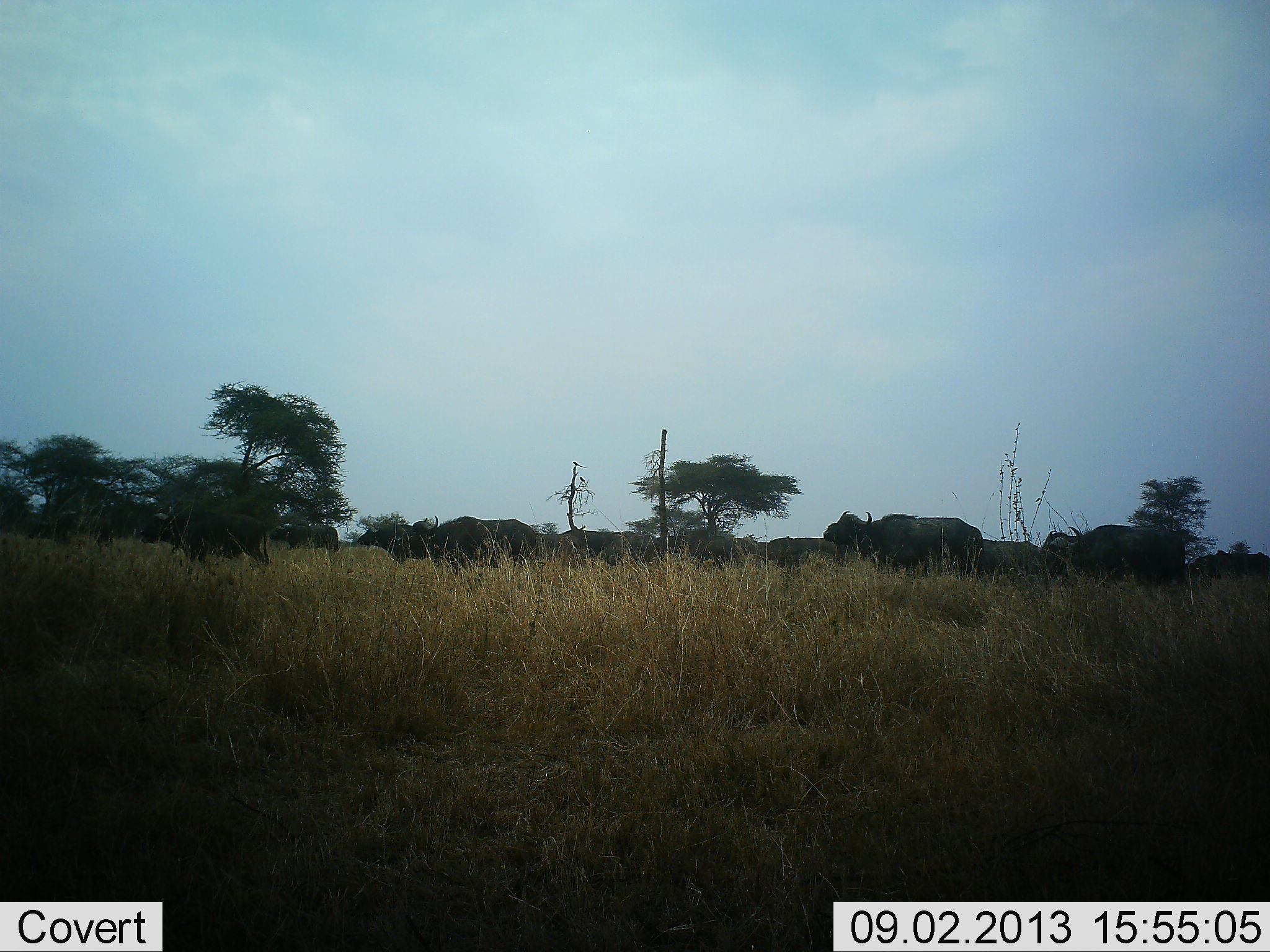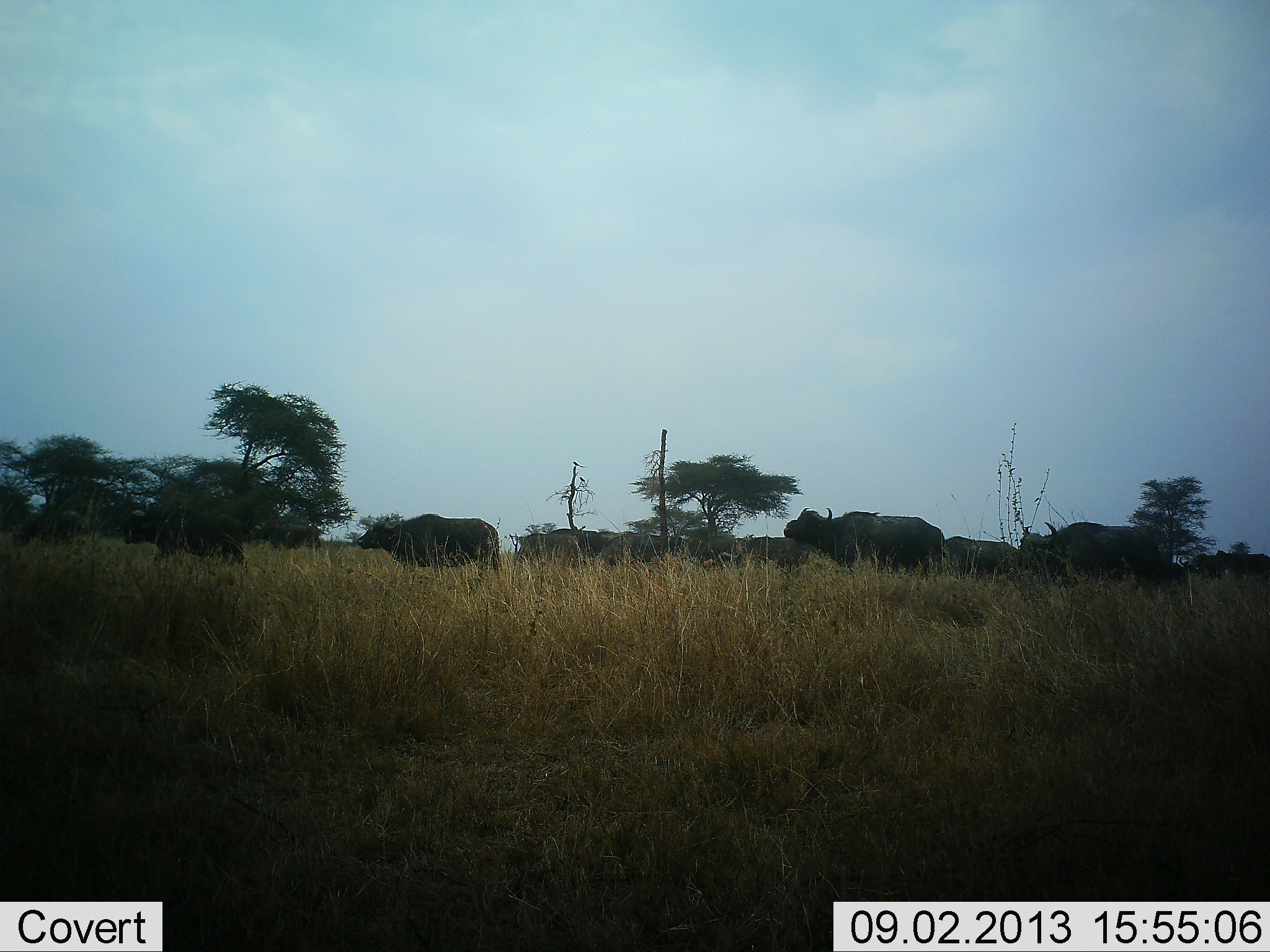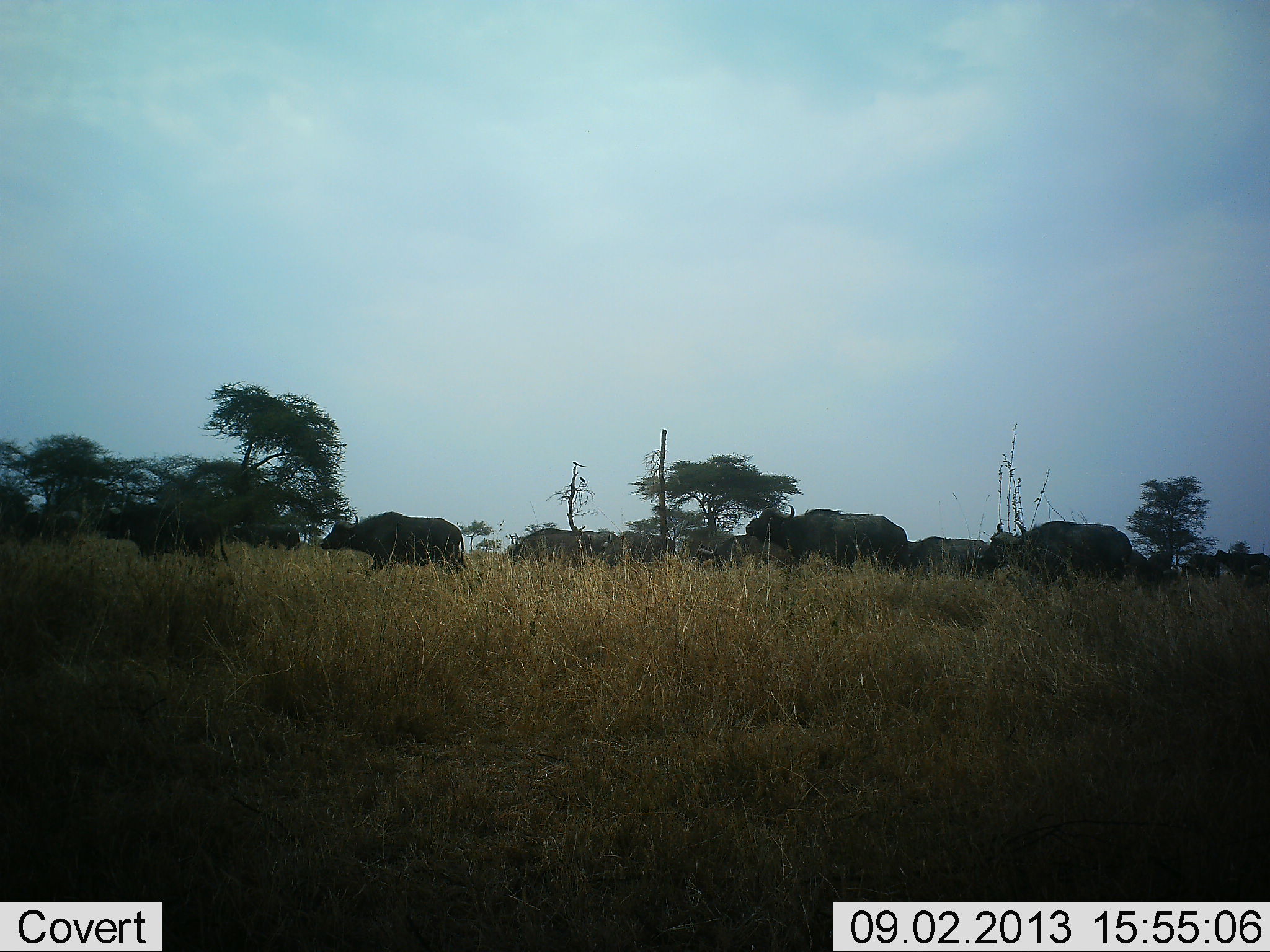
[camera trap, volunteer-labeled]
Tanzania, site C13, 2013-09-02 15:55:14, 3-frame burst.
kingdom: Animalia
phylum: Chordata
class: Mammalia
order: Artiodactyla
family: Bovidae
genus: Syncerus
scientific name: Syncerus caffer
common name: cape buffalo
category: buffalo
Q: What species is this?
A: Buffalo (cape buffalo) (Syncerus caffer).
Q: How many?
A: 11-50.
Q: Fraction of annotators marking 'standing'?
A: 0%.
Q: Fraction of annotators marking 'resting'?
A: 0%.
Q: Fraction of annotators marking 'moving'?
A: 100%.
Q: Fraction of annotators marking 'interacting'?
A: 0%.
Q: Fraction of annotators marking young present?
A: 0%.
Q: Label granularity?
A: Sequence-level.